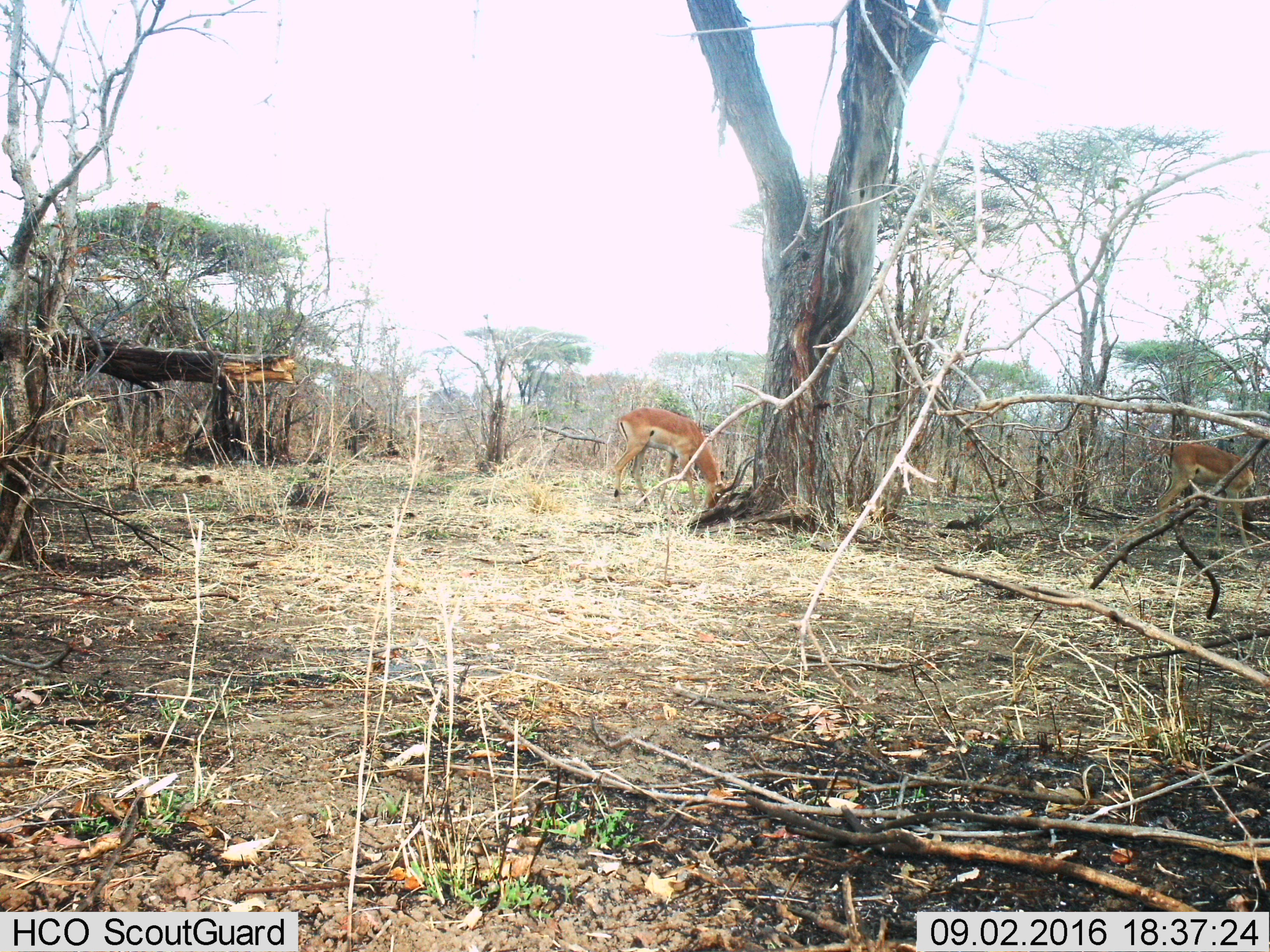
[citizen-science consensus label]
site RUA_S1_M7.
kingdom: Animalia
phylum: Chordata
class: Mammalia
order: Artiodactyla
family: Bovidae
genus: Aepyceros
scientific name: Aepyceros melampus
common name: impala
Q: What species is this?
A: Impala (Aepyceros melampus).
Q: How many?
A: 2.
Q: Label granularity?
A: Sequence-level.